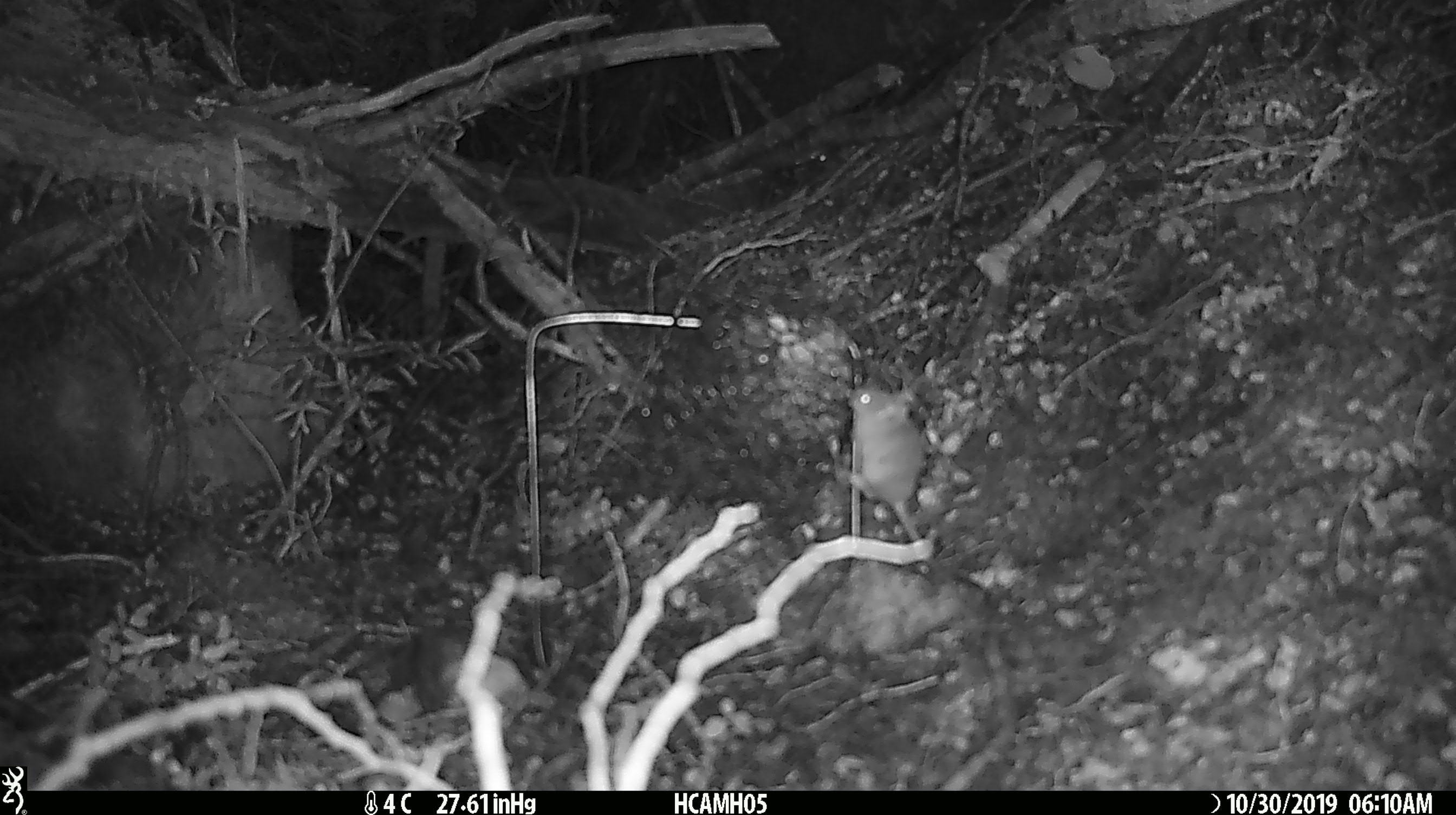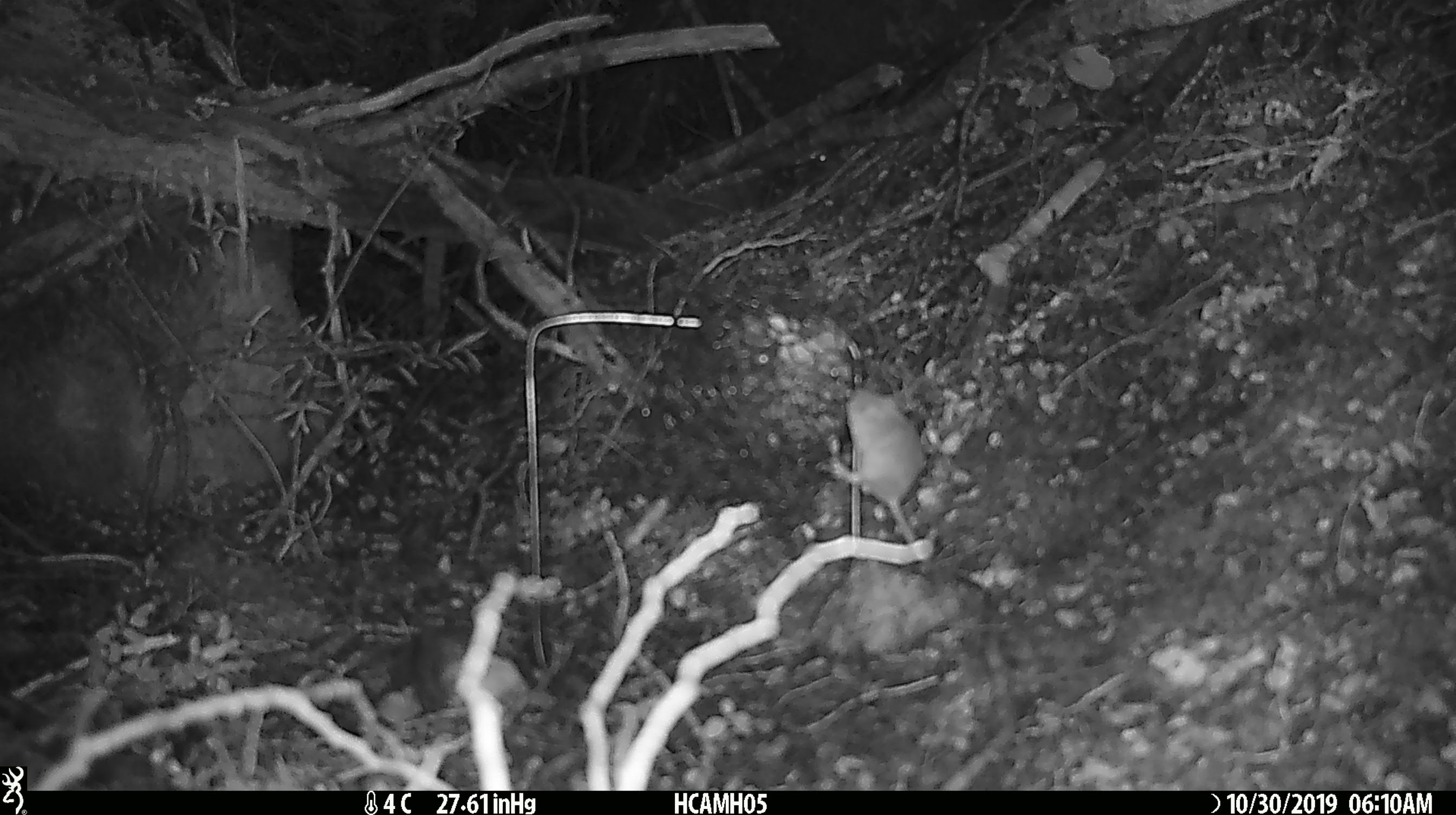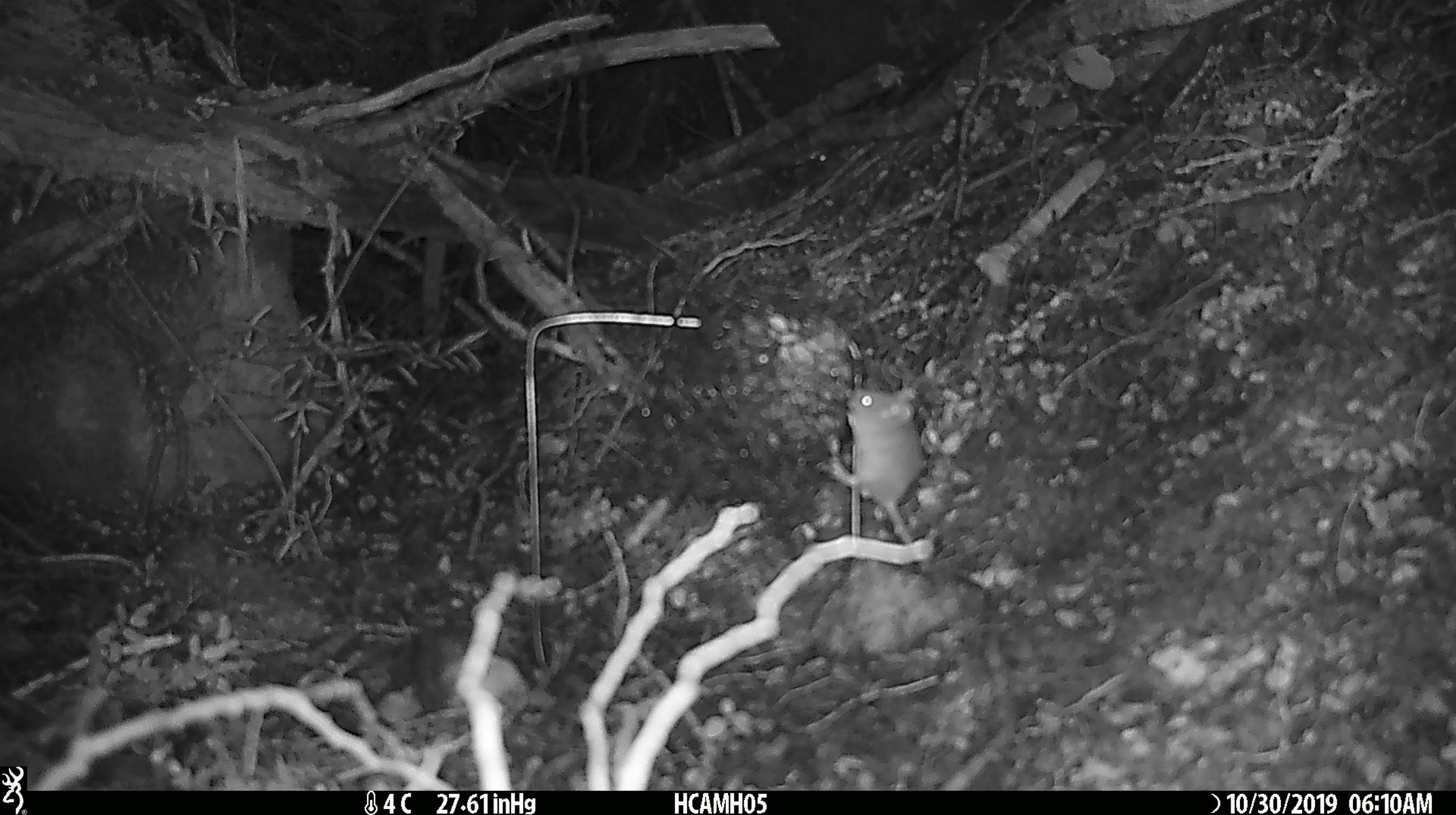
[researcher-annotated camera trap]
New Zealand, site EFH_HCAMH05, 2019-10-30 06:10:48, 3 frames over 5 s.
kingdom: Animalia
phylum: Chordata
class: Mammalia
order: Rodentia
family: Muridae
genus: Mus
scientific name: Mus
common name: mouse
Mouse (Mus).